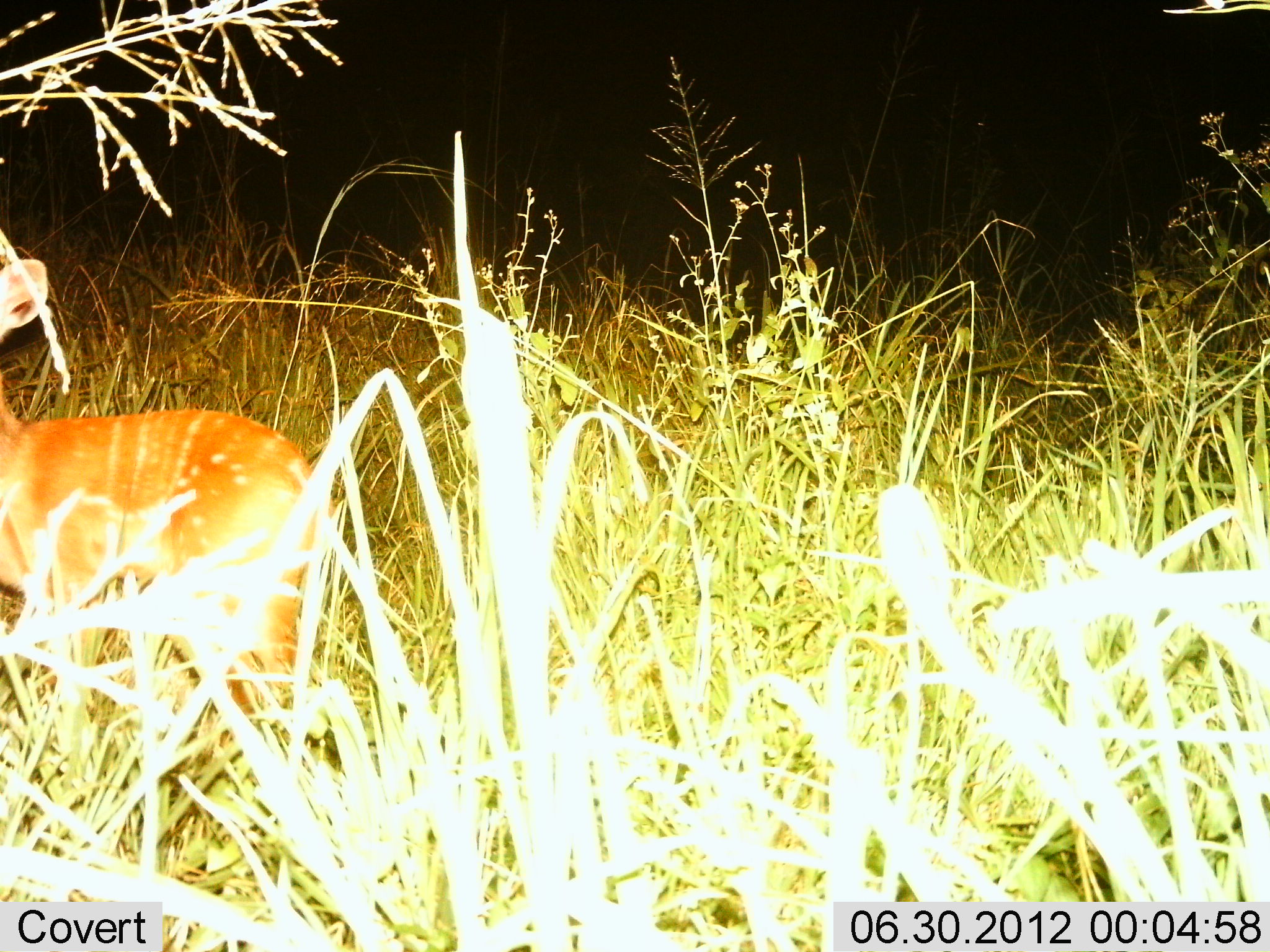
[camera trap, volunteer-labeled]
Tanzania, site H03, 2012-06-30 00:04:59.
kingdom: Animalia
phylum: Chordata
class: Mammalia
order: Artiodactyla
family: Bovidae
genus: Tragelaphus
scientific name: Tragelaphus scriptus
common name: bushbuck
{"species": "bushbuck (Tragelaphus scriptus)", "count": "1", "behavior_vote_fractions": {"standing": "90%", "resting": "0%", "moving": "20%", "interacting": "0%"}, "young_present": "30%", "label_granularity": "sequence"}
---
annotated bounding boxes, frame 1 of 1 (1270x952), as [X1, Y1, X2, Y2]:
animal: [0, 257, 323, 693]